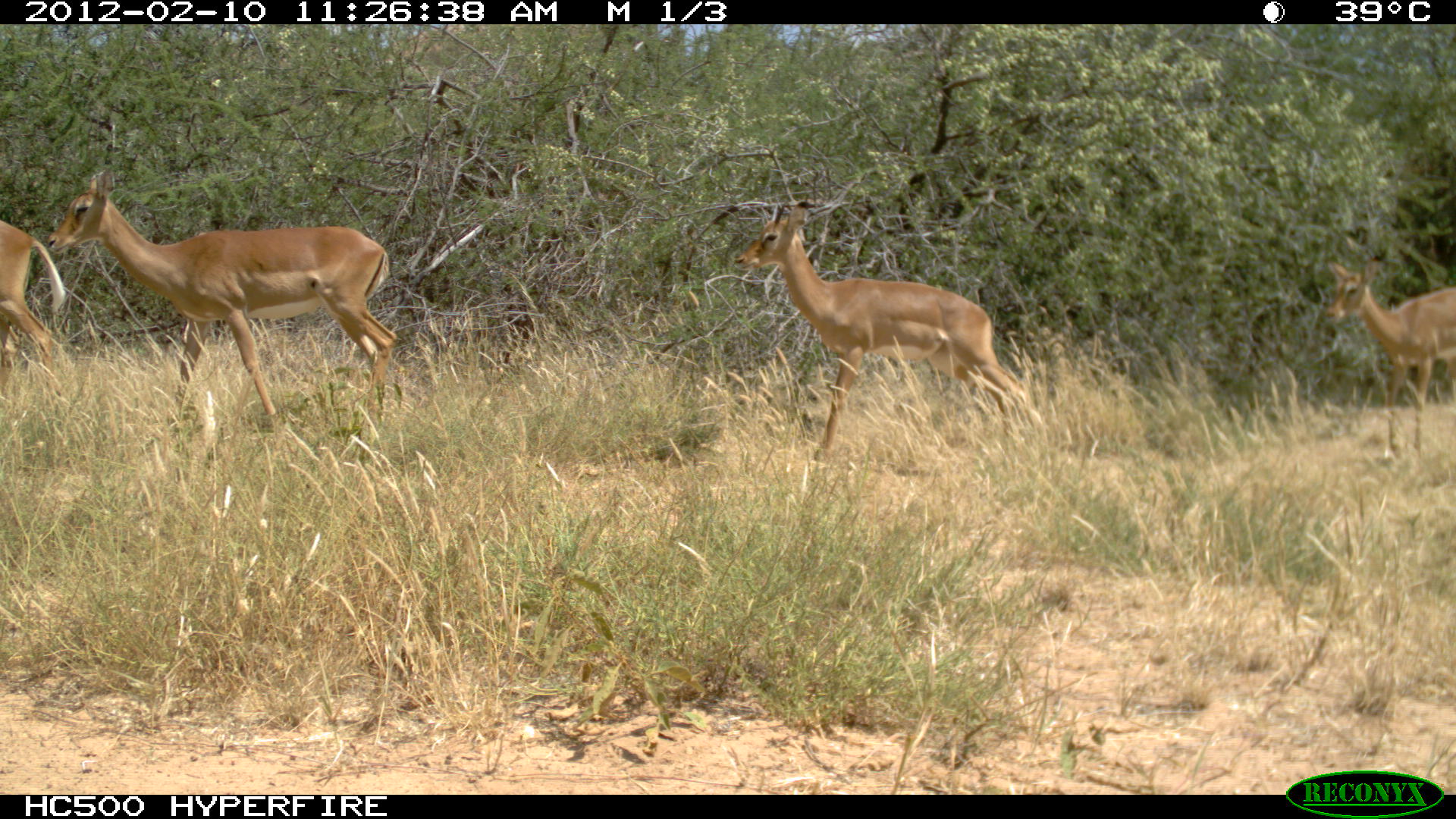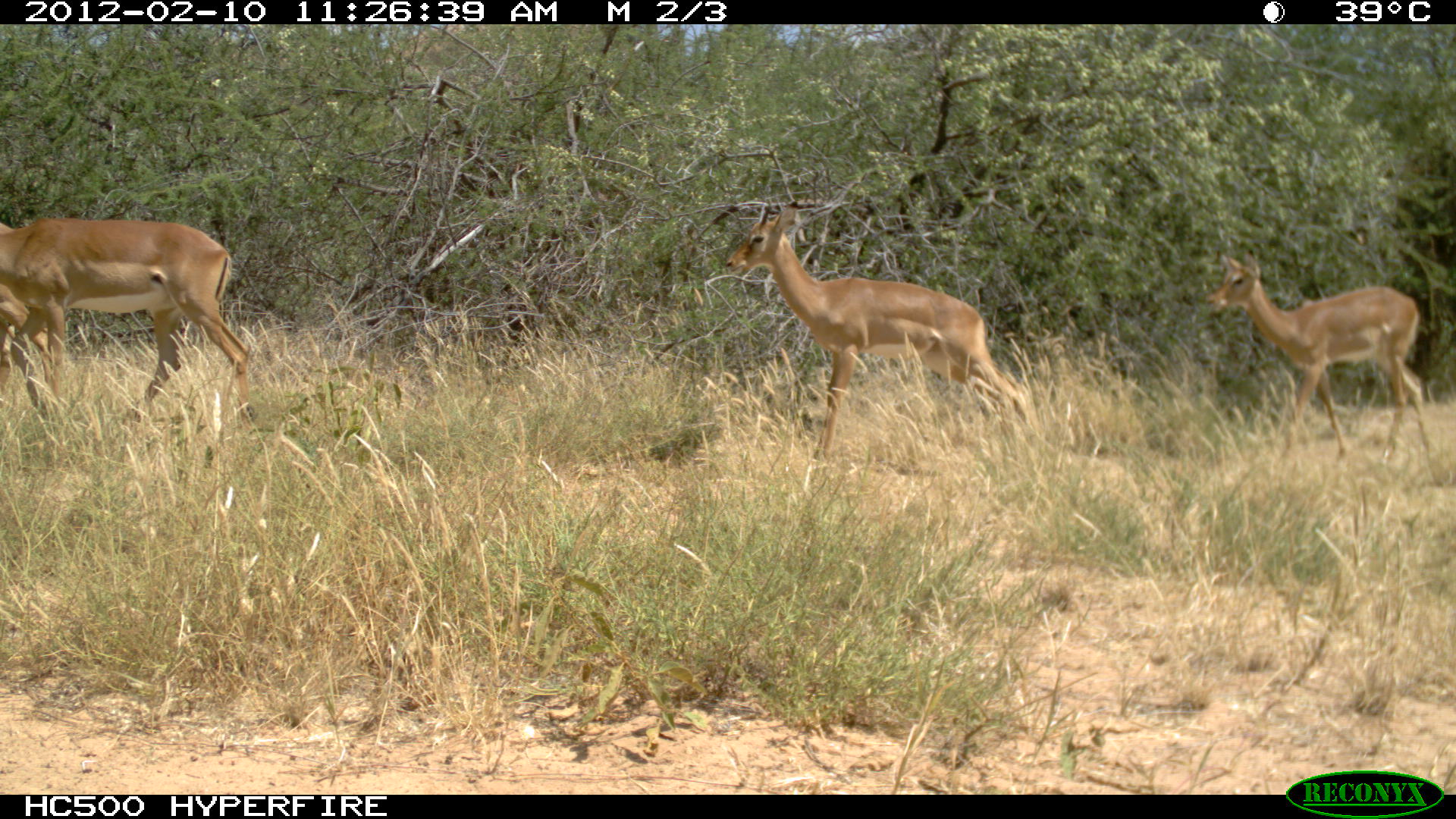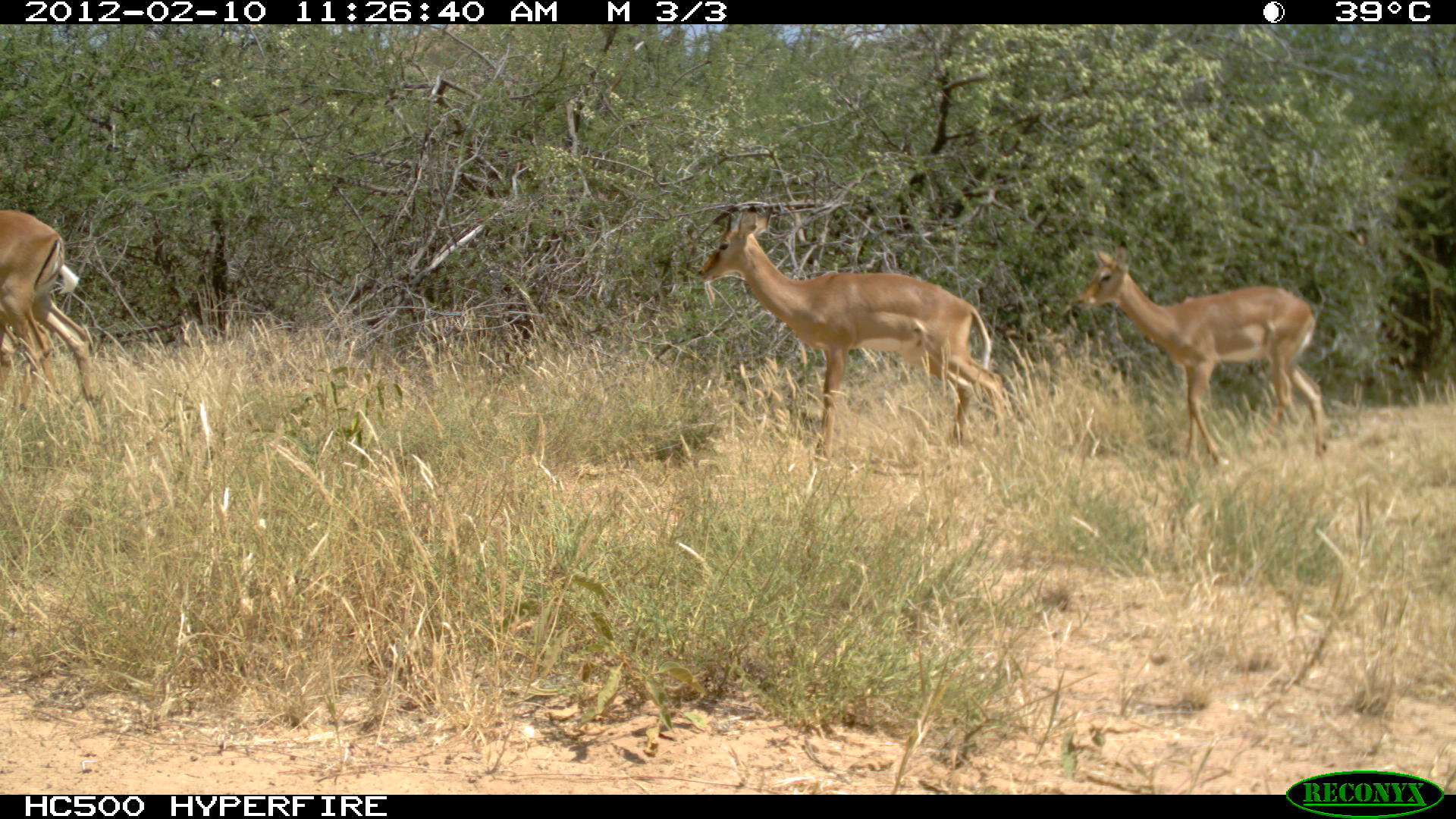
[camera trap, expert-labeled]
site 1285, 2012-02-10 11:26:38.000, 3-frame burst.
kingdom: Animalia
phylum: Chordata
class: Mammalia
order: Artiodactyla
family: Bovidae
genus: Aepyceros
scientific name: Aepyceros melampus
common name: impala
Aepyceros melampus (impala), count 4.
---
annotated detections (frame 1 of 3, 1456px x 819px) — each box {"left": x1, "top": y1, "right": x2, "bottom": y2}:
aepyceros melampus: {"left": 45, "top": 167, "right": 398, "bottom": 456}; {"left": 733, "top": 200, "right": 1037, "bottom": 463}; {"left": 1323, "top": 257, "right": 1456, "bottom": 462}; {"left": 0, "top": 221, "right": 66, "bottom": 391}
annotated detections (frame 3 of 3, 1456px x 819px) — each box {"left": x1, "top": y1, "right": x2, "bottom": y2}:
aepyceros melampus: {"left": 697, "top": 209, "right": 1007, "bottom": 465}; {"left": 1073, "top": 241, "right": 1325, "bottom": 465}; {"left": 0, "top": 208, "right": 103, "bottom": 412}; {"left": 0, "top": 263, "right": 79, "bottom": 411}